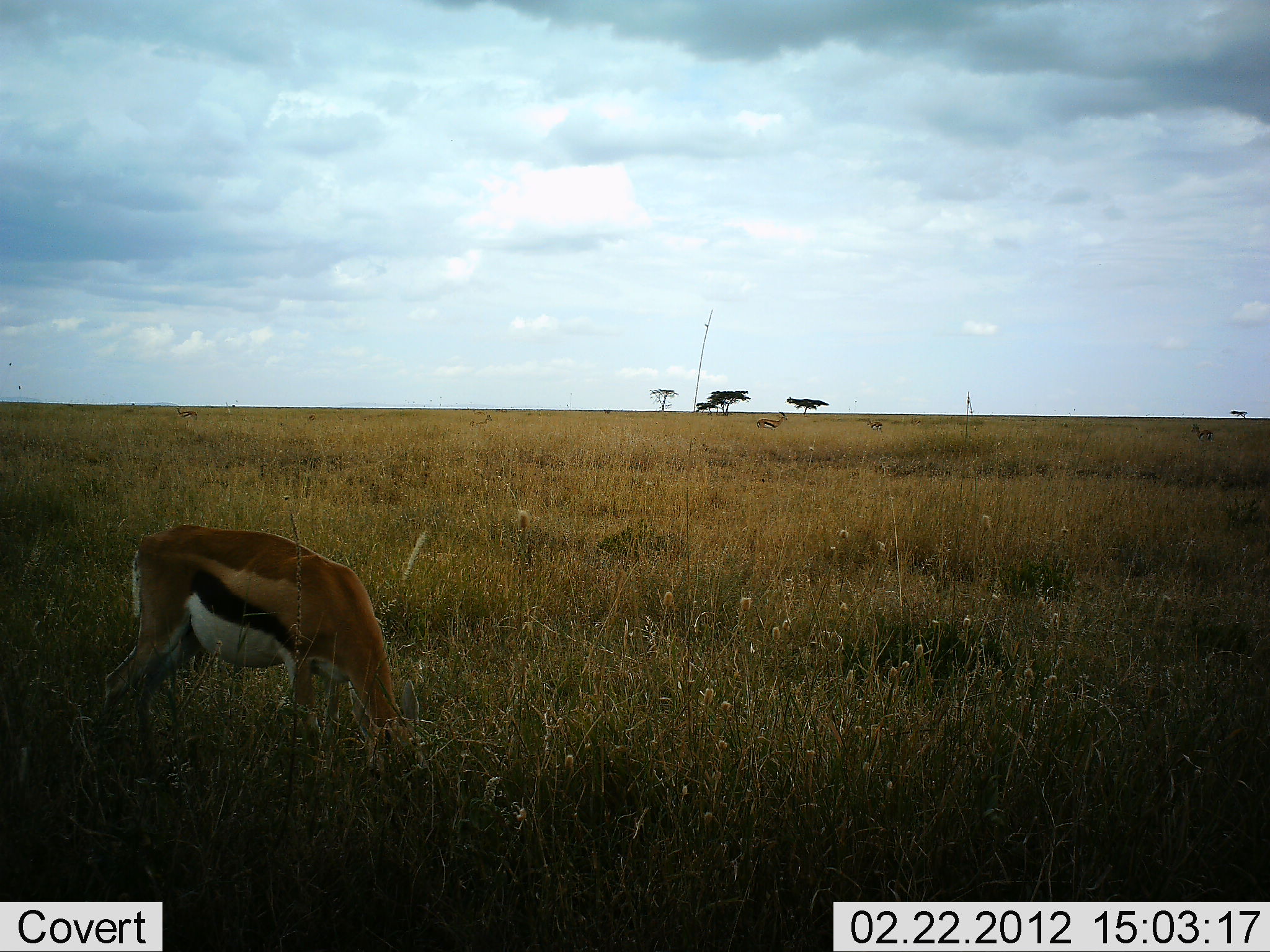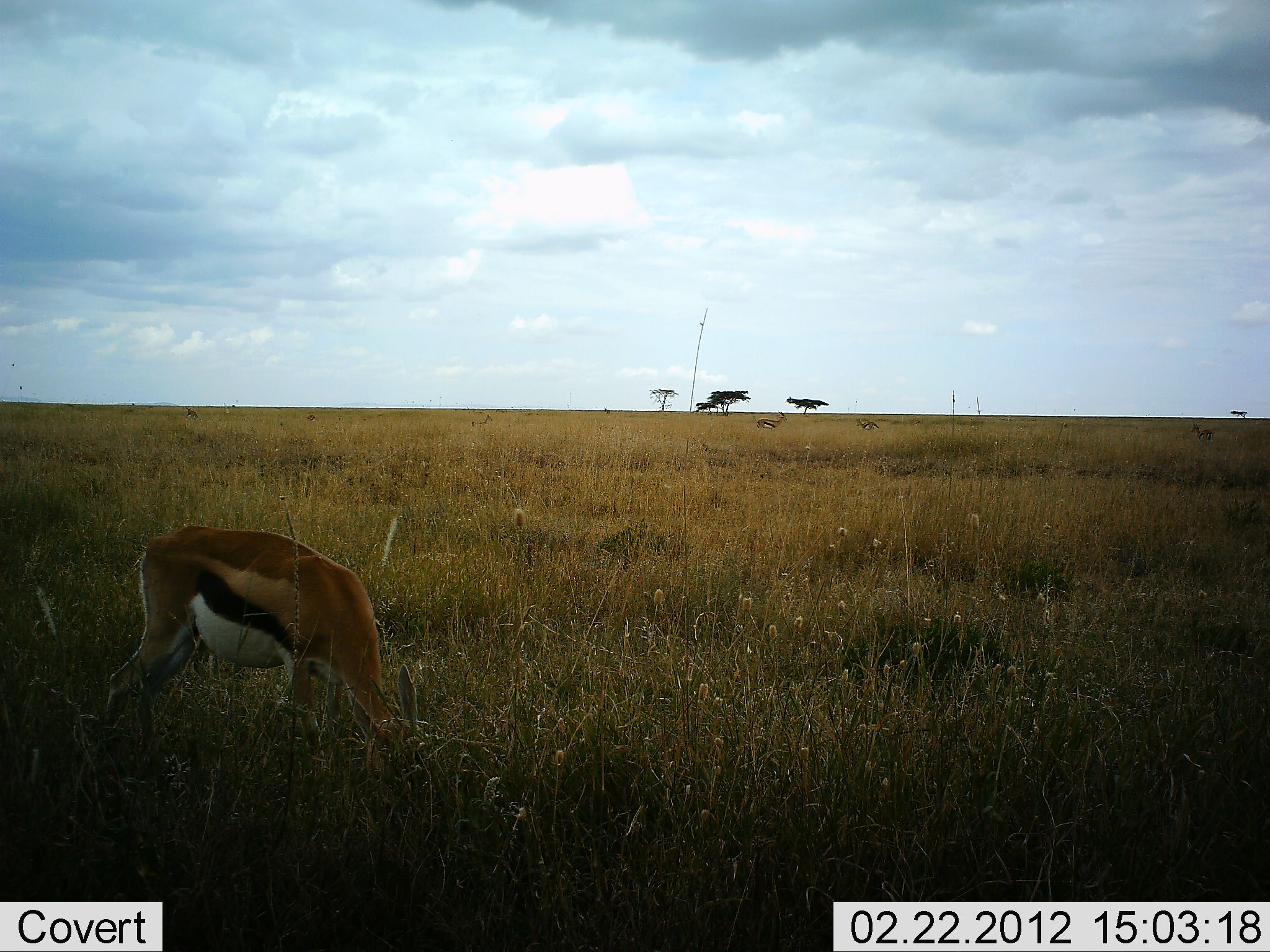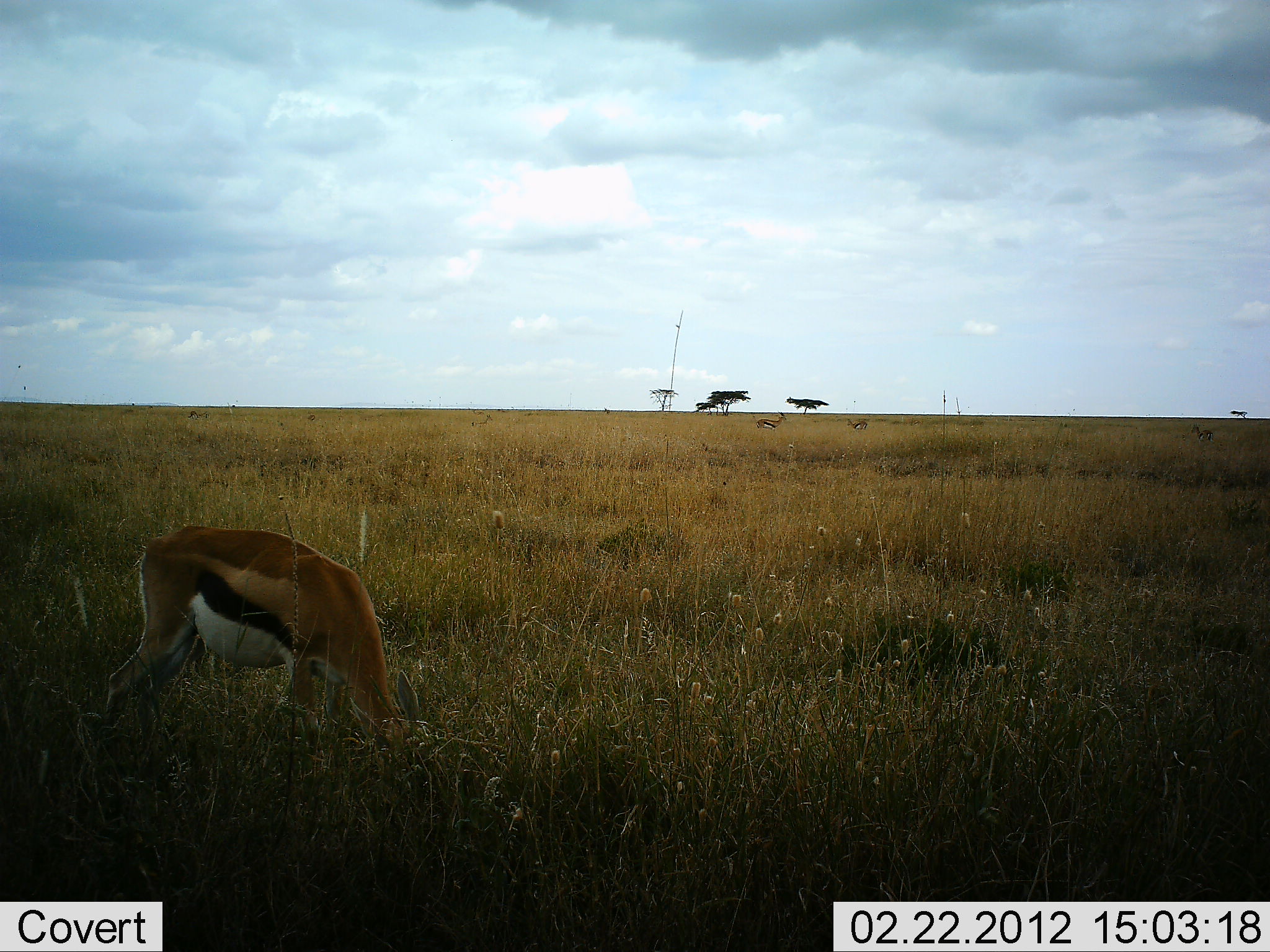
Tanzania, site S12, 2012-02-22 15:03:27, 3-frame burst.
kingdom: Animalia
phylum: Chordata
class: Mammalia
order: Artiodactyla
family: Bovidae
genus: Eudorcas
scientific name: Eudorcas thomsonii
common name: thomson's gazelle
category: gazellethomsons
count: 3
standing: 37%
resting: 0%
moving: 16%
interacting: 5%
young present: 0%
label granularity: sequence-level